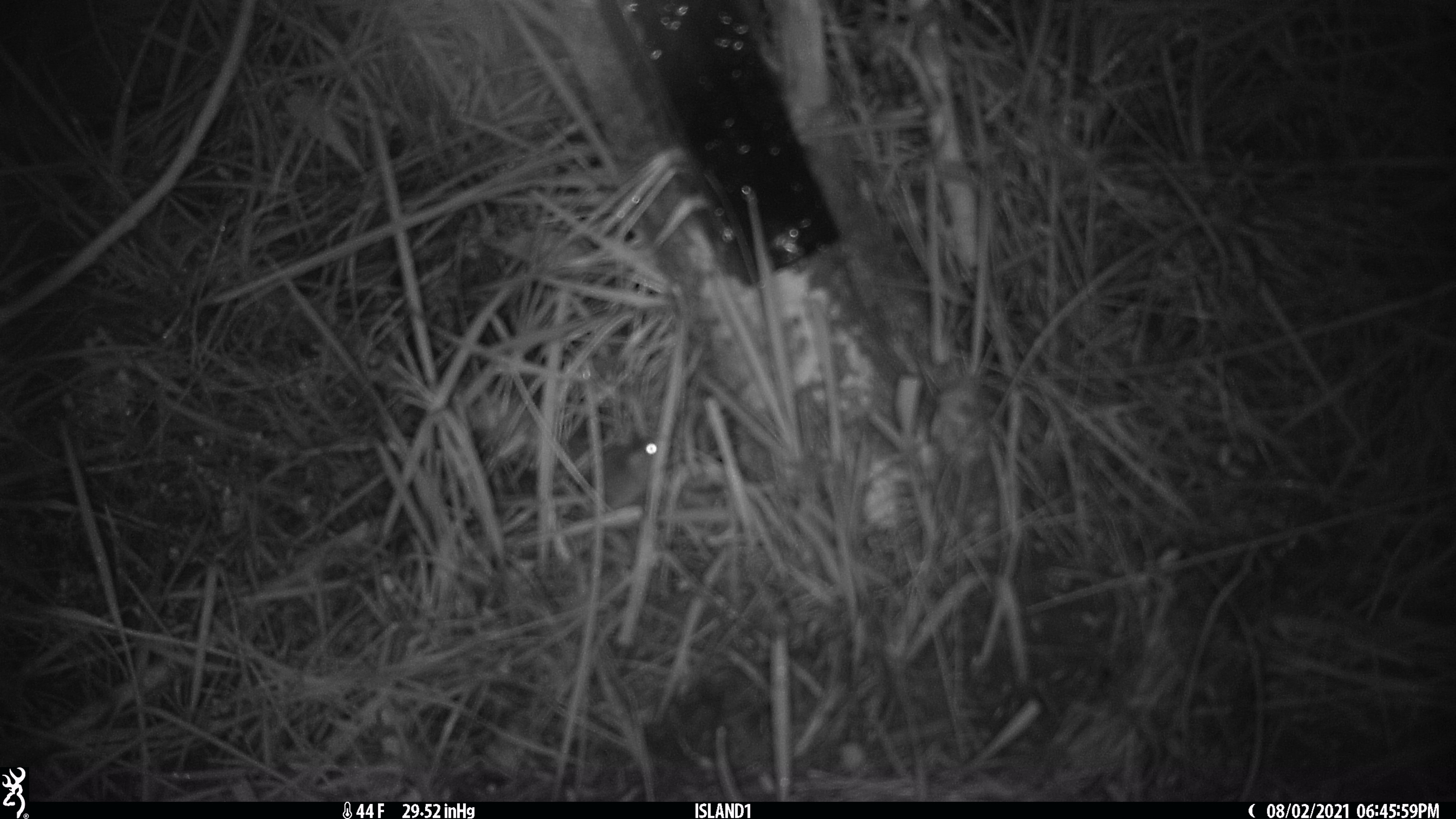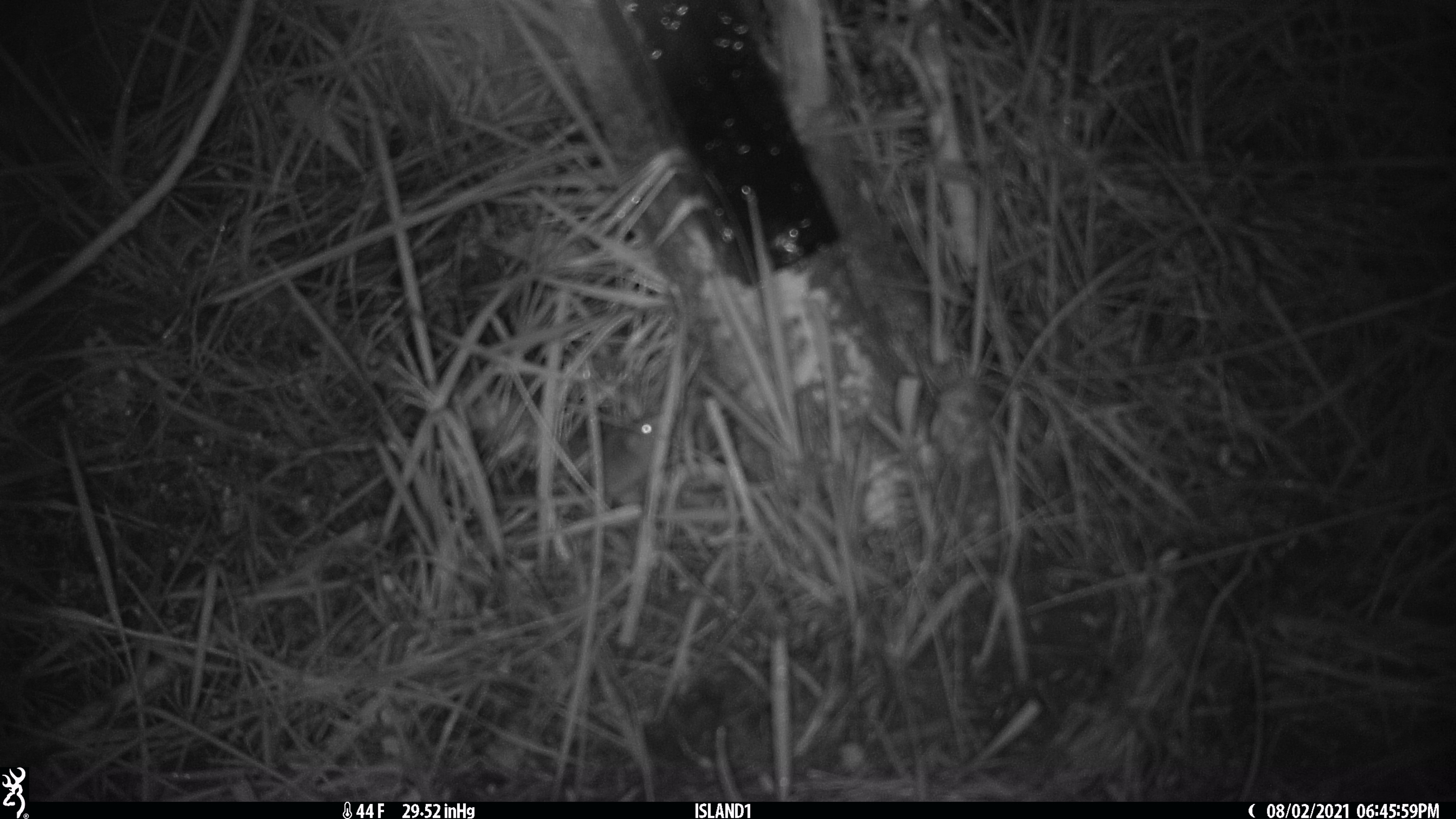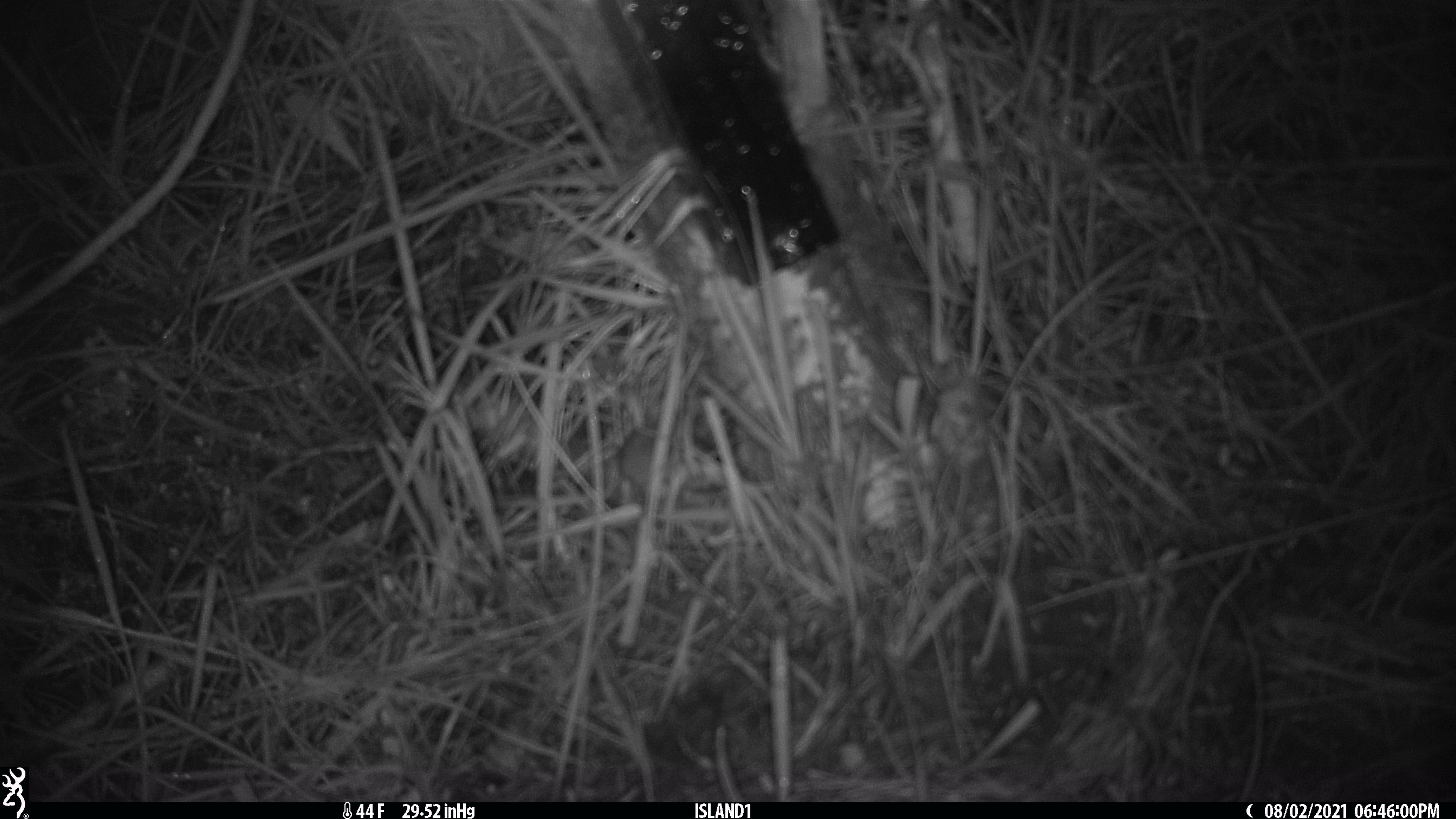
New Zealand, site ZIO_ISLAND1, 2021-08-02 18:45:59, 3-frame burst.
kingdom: Animalia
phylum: Chordata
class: Mammalia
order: Rodentia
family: Muridae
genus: Mus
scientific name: Mus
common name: mouse